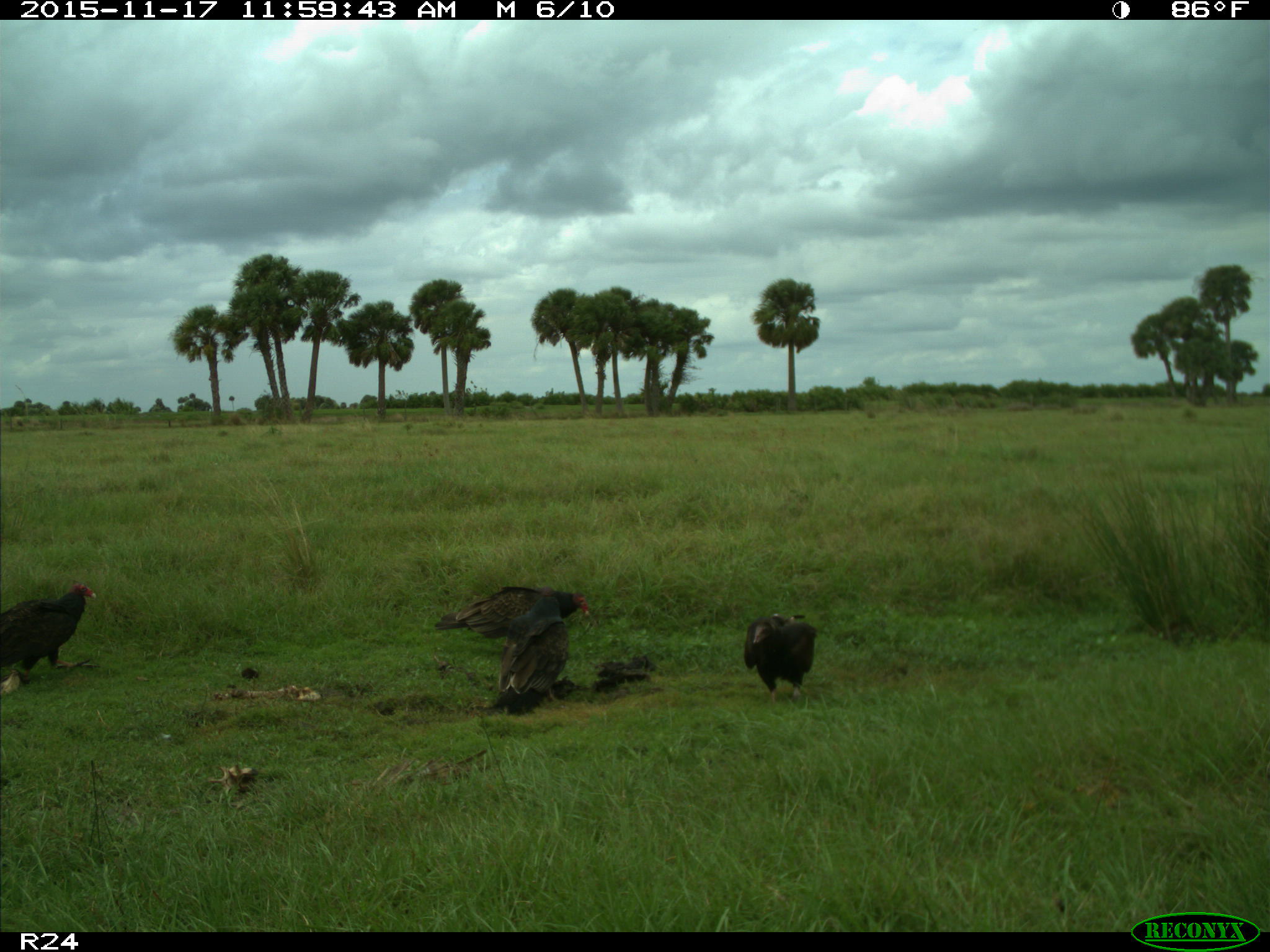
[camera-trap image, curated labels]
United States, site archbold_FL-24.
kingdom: Animalia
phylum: Chordata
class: Aves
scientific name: Aves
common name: birds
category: unidentified bird